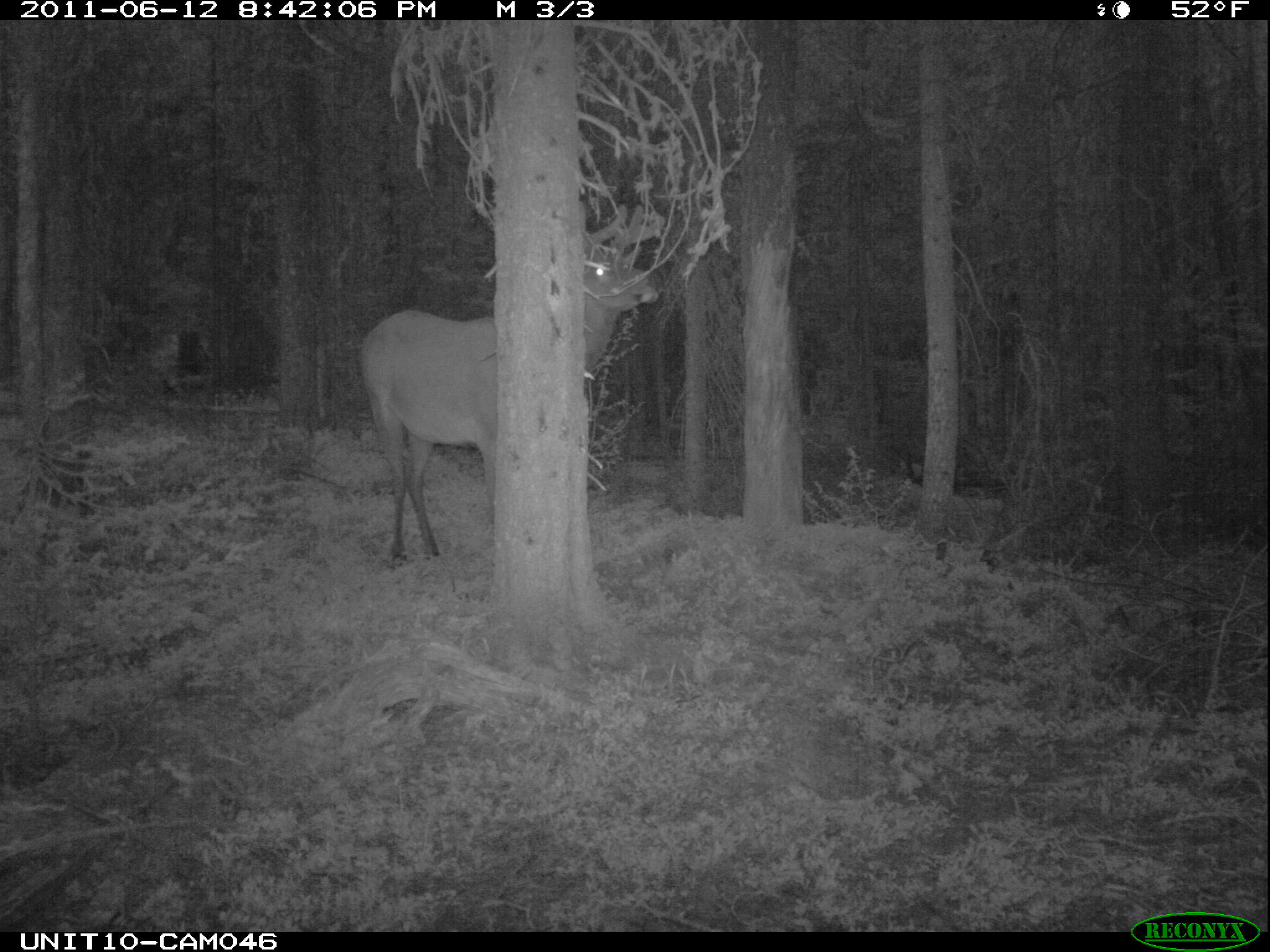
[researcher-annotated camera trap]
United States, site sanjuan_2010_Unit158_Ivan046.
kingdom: Animalia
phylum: Chordata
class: Mammalia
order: Artiodactyla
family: Cervidae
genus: Cervus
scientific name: Cervus elaphus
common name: red deer